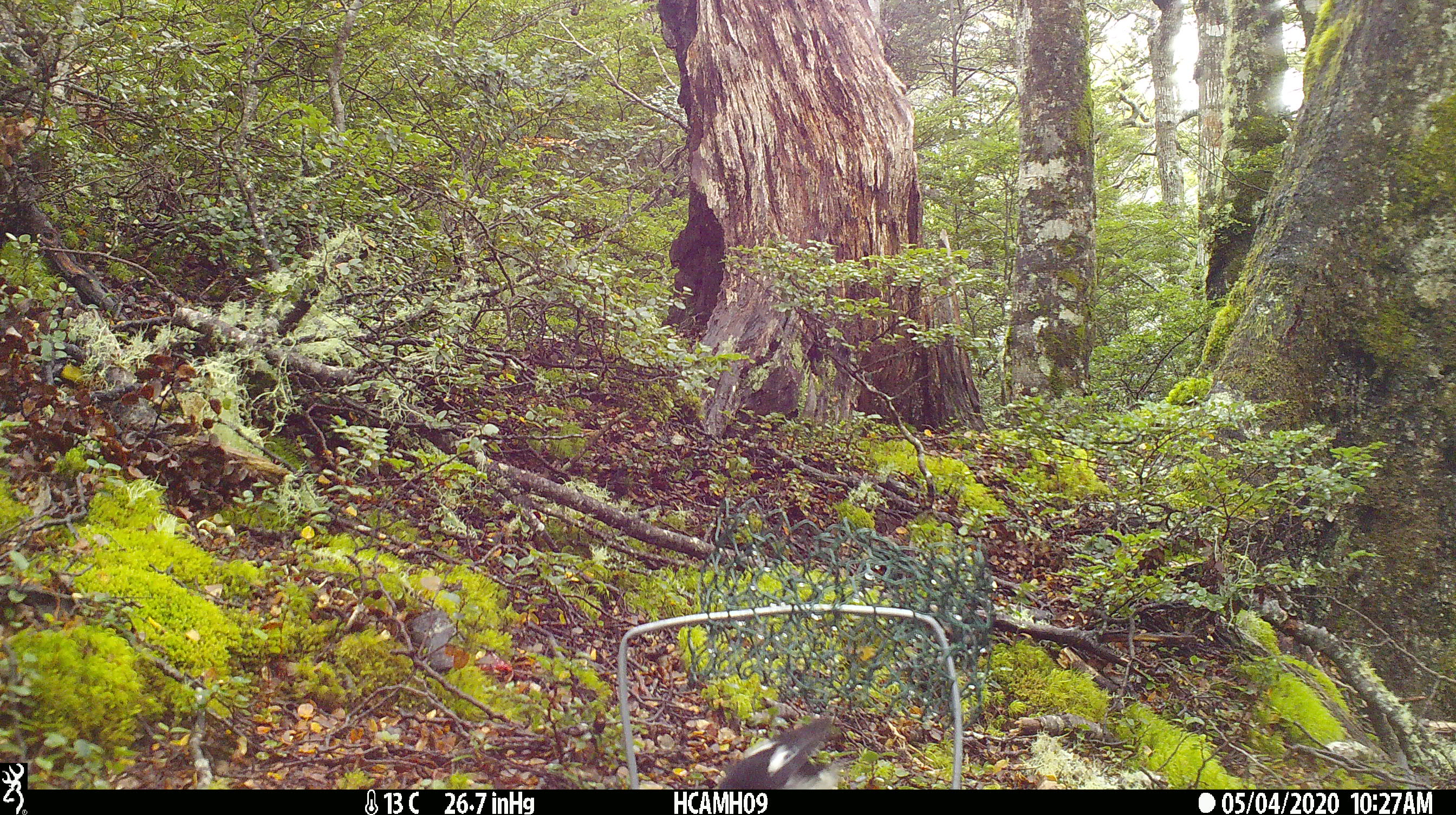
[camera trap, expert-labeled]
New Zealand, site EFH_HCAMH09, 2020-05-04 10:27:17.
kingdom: Animalia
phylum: Chordata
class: Aves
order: Passeriformes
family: Petroicidae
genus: Petroica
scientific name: Petroica macrocephala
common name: tomtit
Tomtit (Petroica macrocephala).